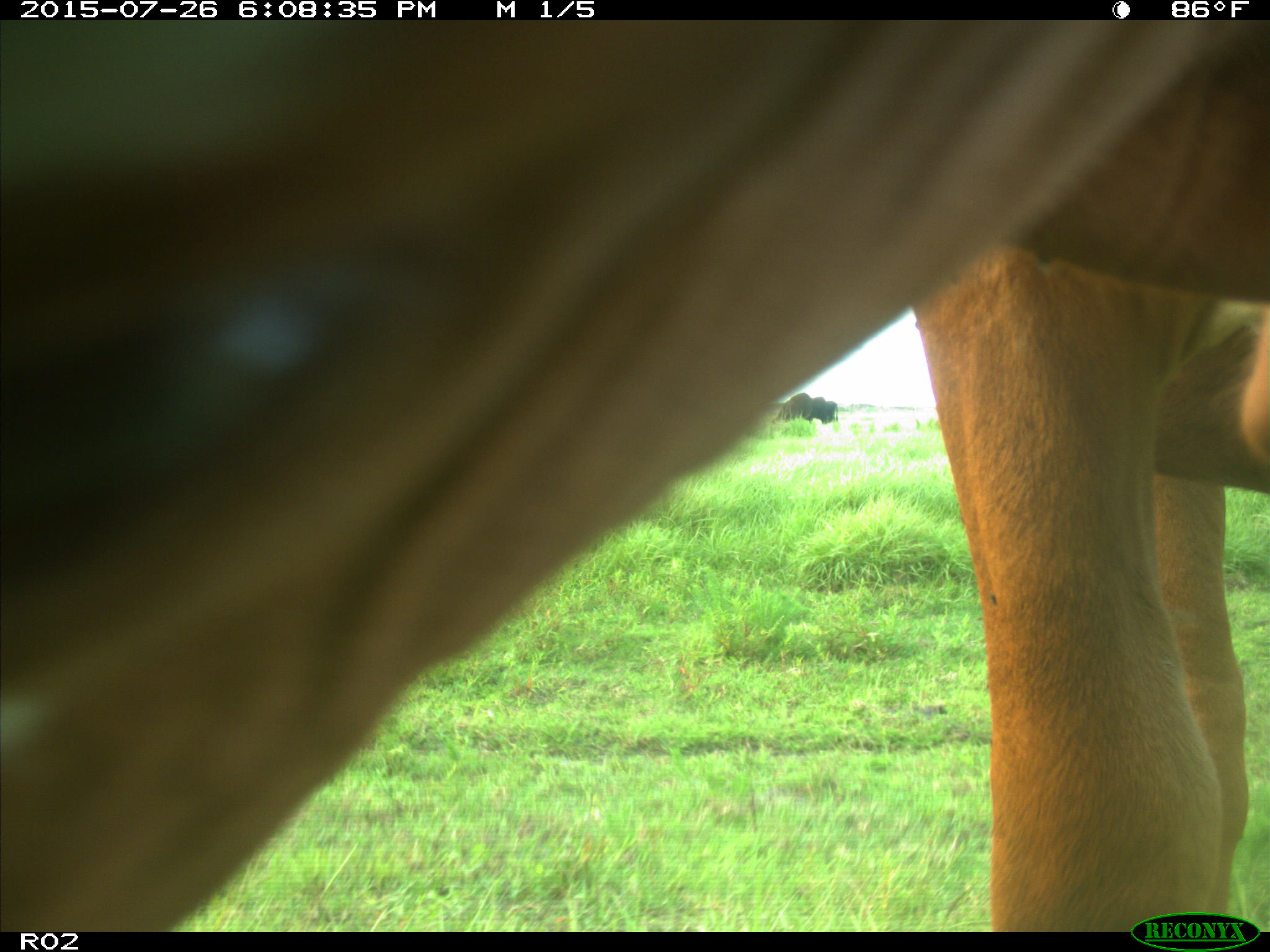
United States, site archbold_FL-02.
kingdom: Animalia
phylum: Chordata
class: Mammalia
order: Artiodactyla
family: Bovidae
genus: Bos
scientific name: Bos taurus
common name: domestic cow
Bos taurus (domestic cow).